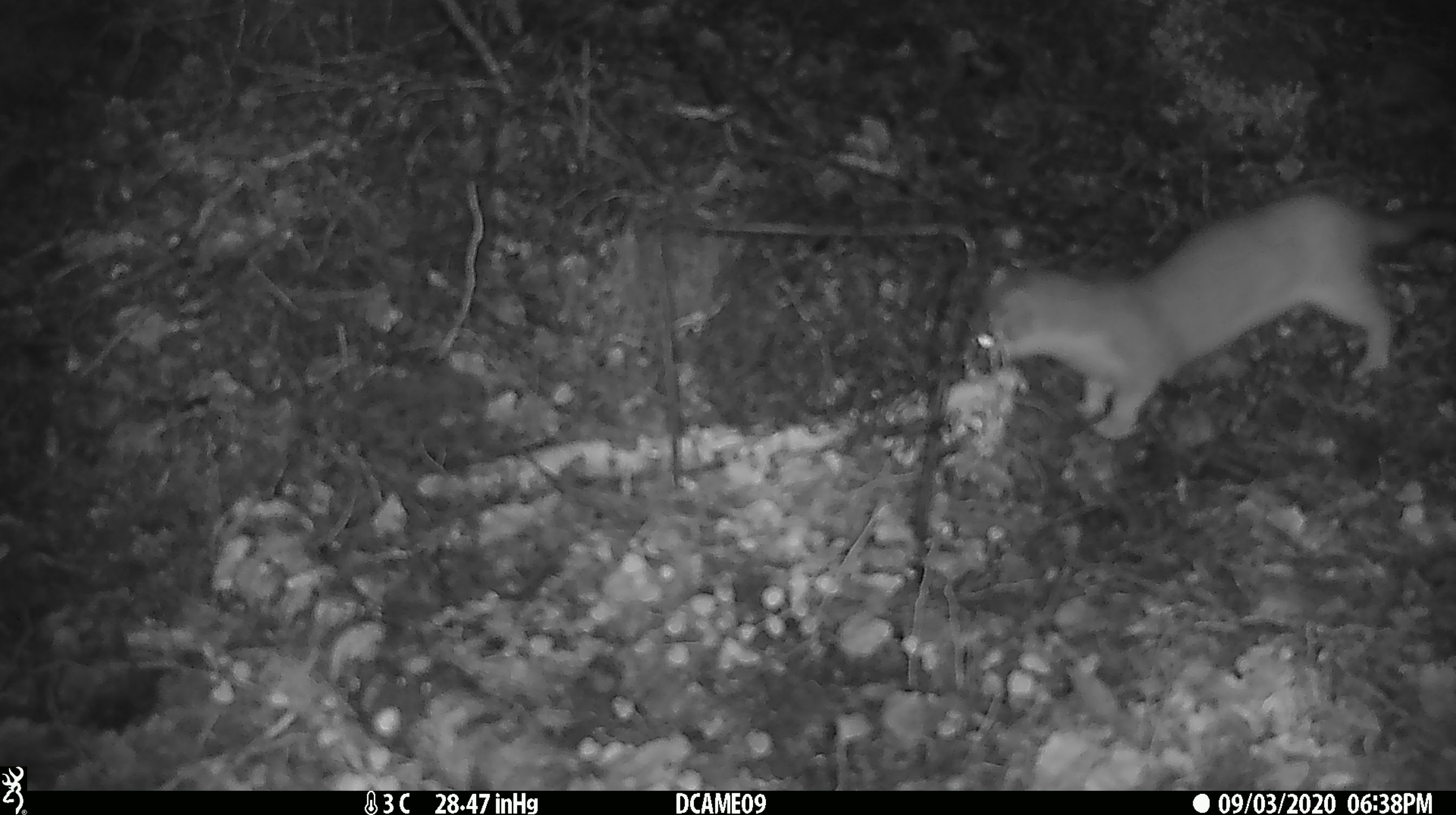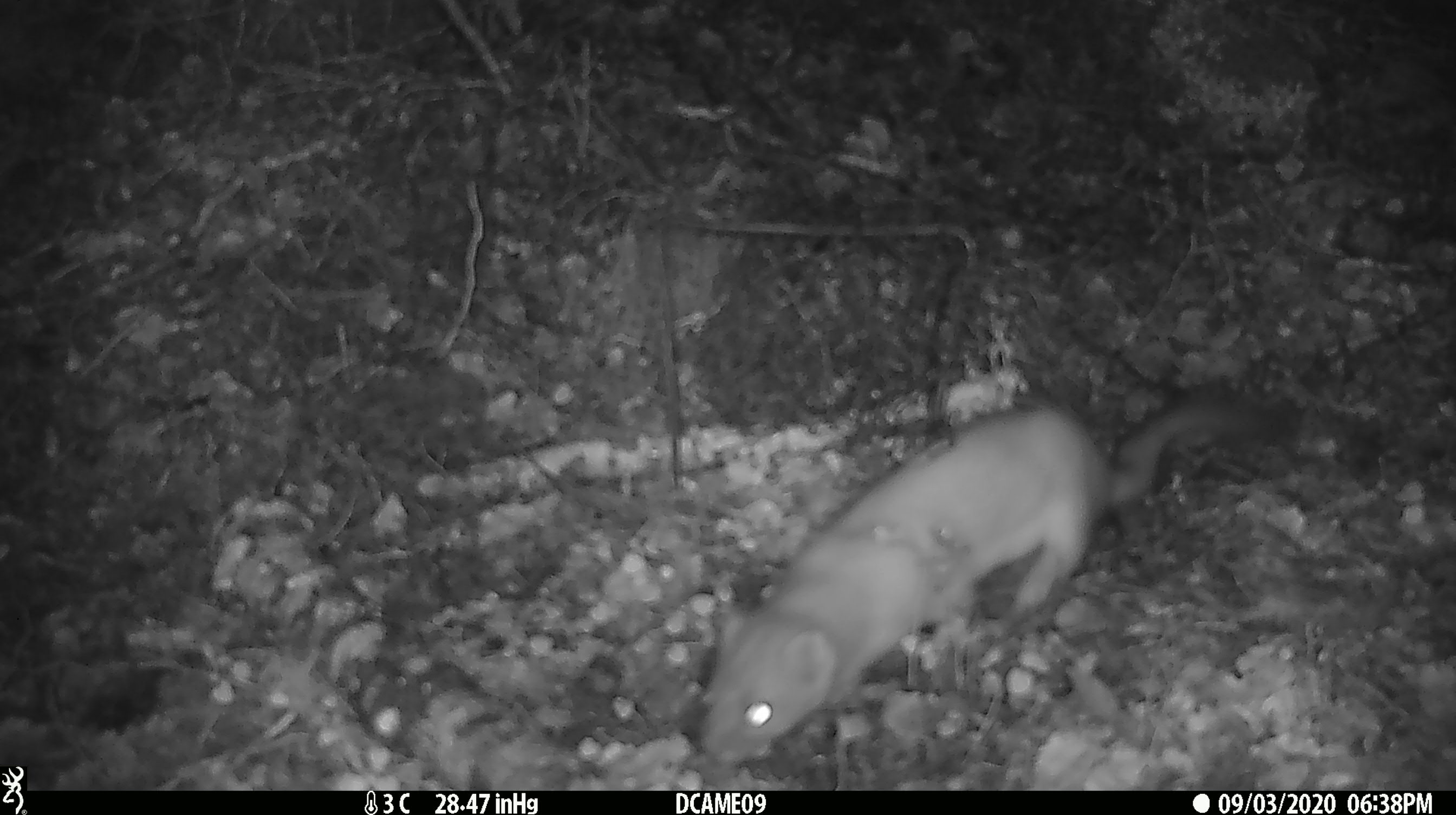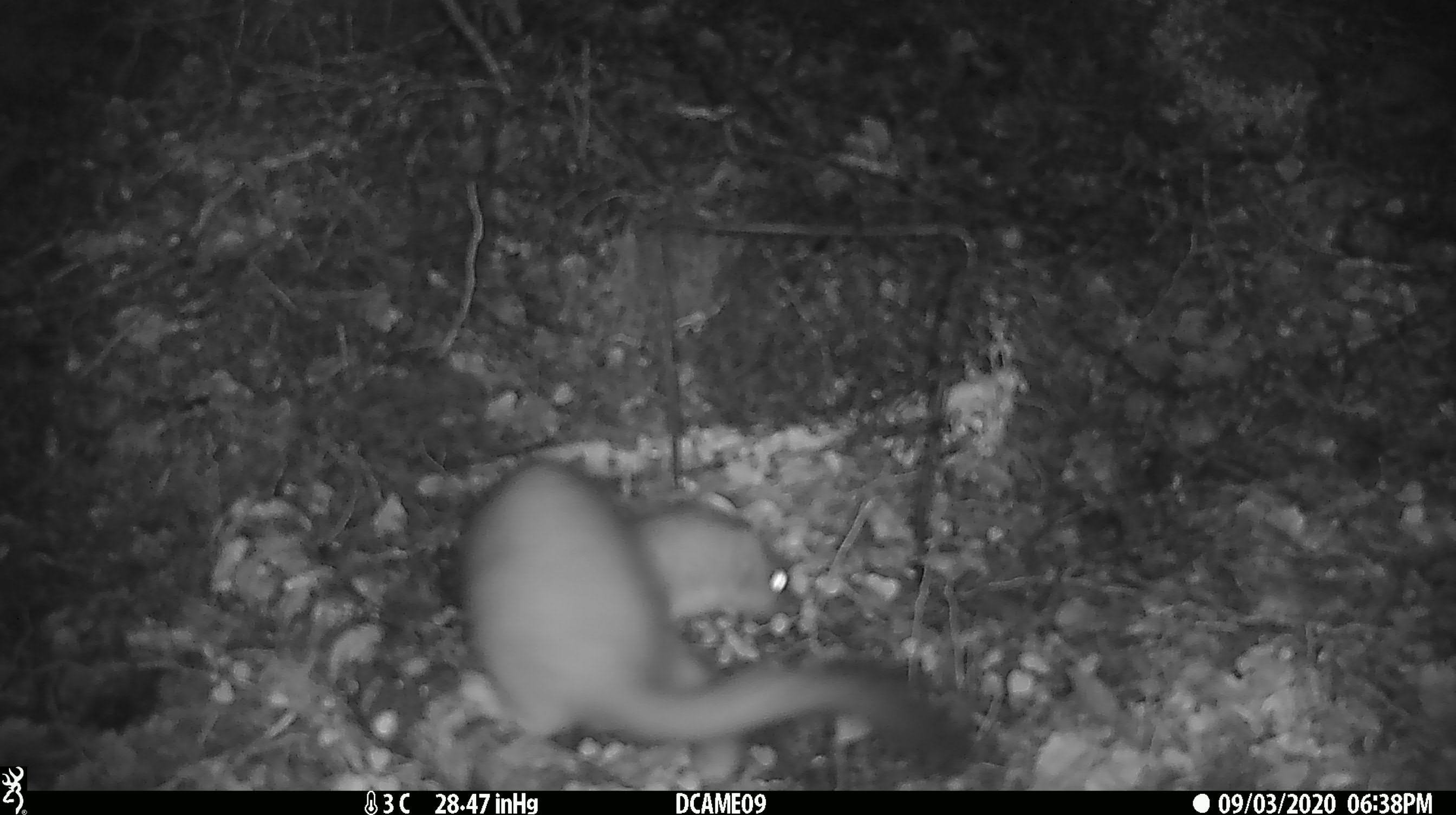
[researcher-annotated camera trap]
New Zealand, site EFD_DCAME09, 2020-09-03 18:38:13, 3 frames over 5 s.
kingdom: Animalia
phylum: Chordata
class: Mammalia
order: Carnivora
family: Mustelidae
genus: Mustela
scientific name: Mustela erminea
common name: stoat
Stoat (Mustela erminea).